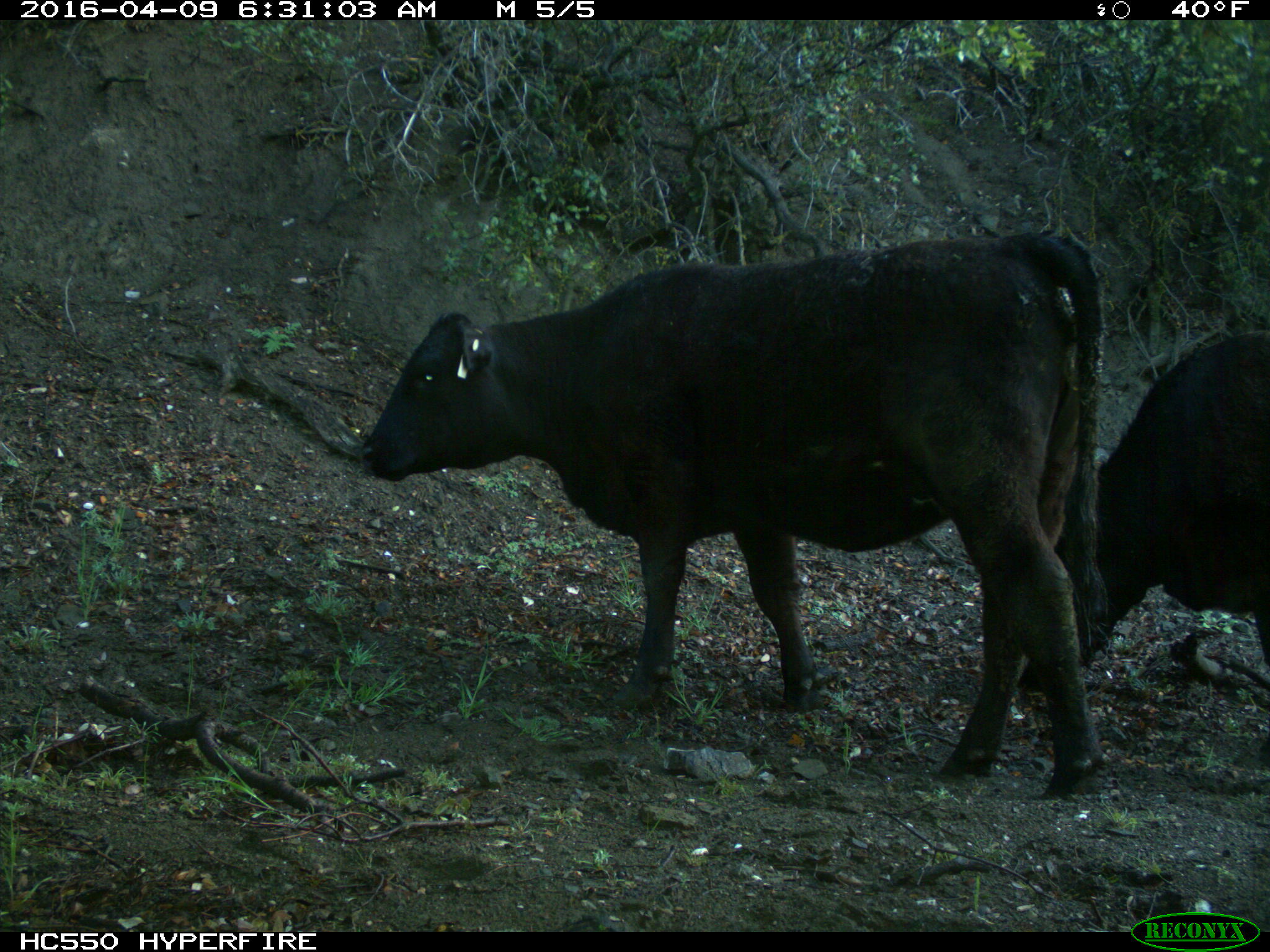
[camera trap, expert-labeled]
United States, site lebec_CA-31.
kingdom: Animalia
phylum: Chordata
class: Mammalia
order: Artiodactyla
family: Bovidae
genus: Bos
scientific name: Bos taurus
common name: domestic cow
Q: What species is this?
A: Bos taurus (domestic cow).